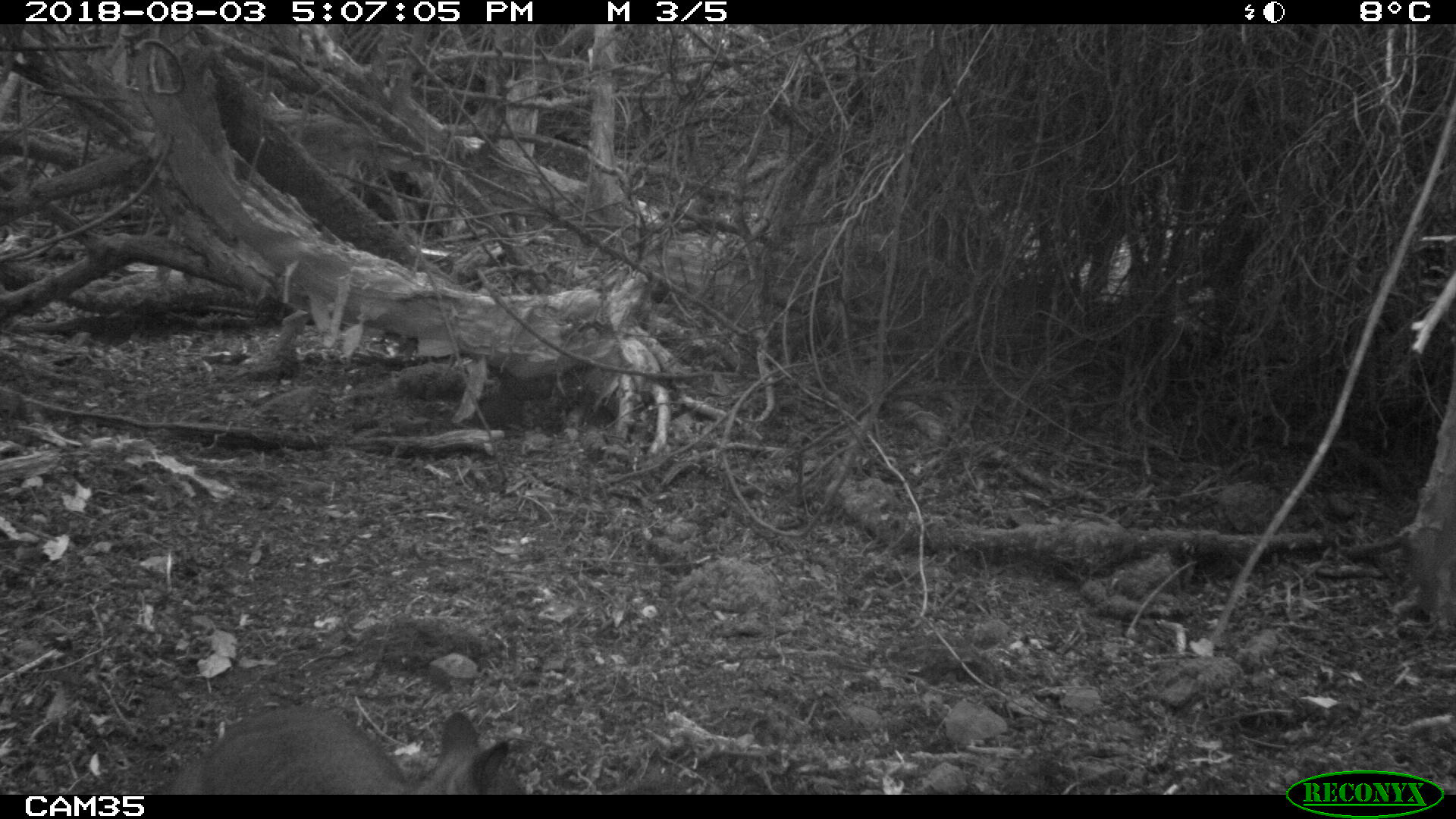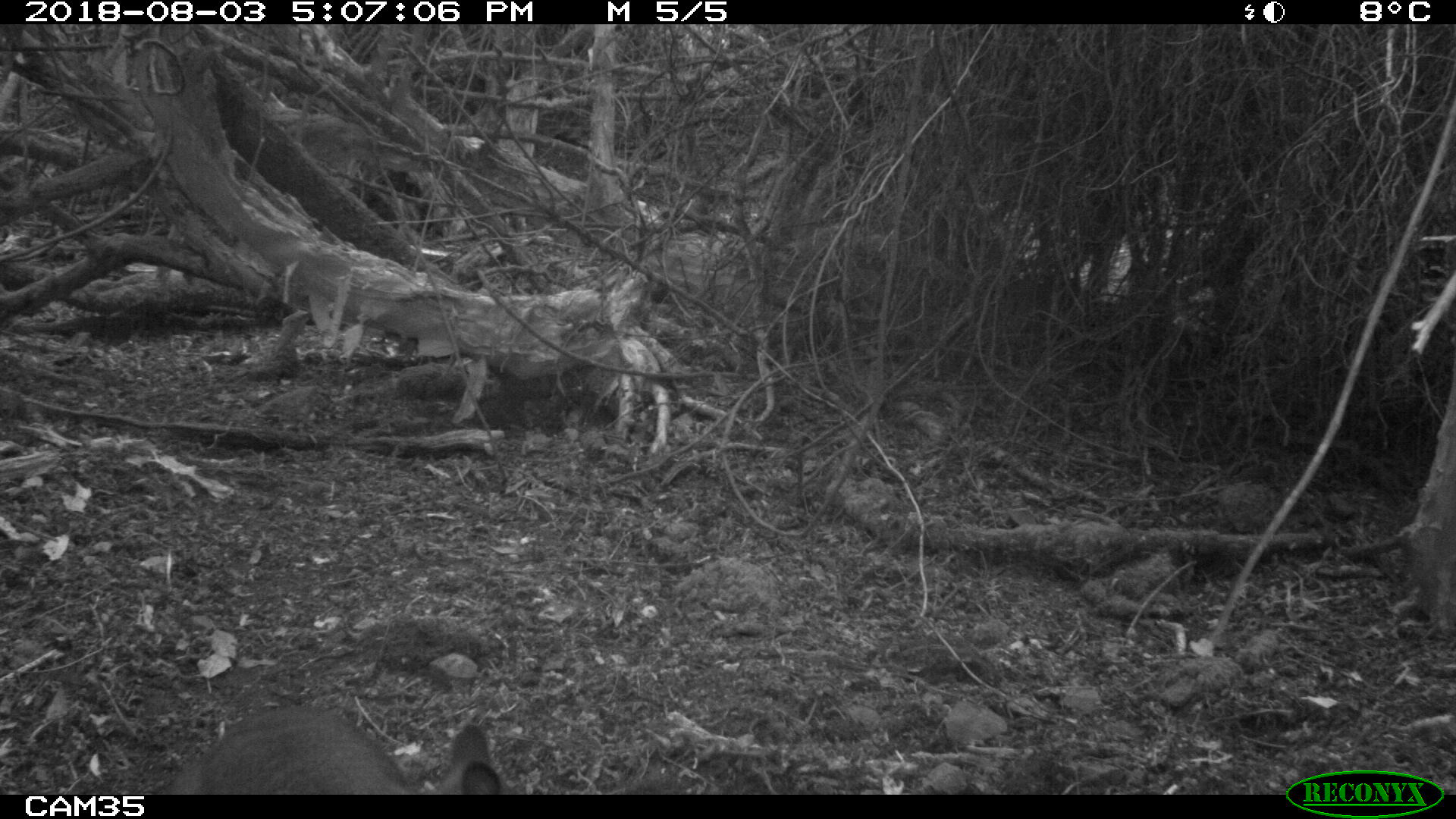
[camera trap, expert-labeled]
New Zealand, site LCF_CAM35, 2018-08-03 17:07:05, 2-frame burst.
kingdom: Animalia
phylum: Chordata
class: Mammalia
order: Diprotodontia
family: Macropodidae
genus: Notamacropus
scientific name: Notamacropus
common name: wallaby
Wallaby (Notamacropus).